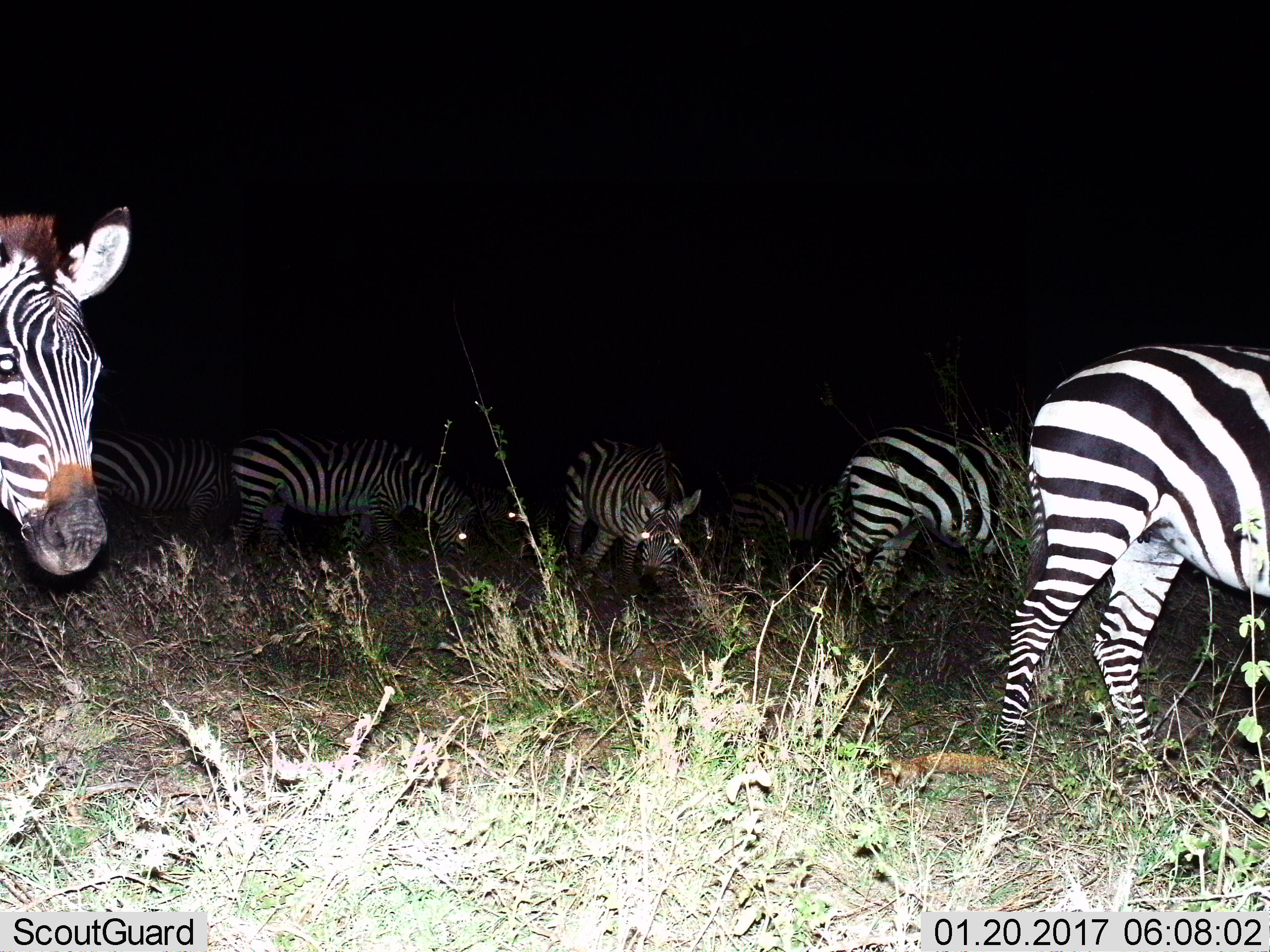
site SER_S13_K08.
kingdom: Animalia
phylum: Chordata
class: Mammalia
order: Perissodactyla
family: Equidae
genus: Equus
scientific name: Equus quagga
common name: plains zebra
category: zebraplains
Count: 8.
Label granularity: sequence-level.